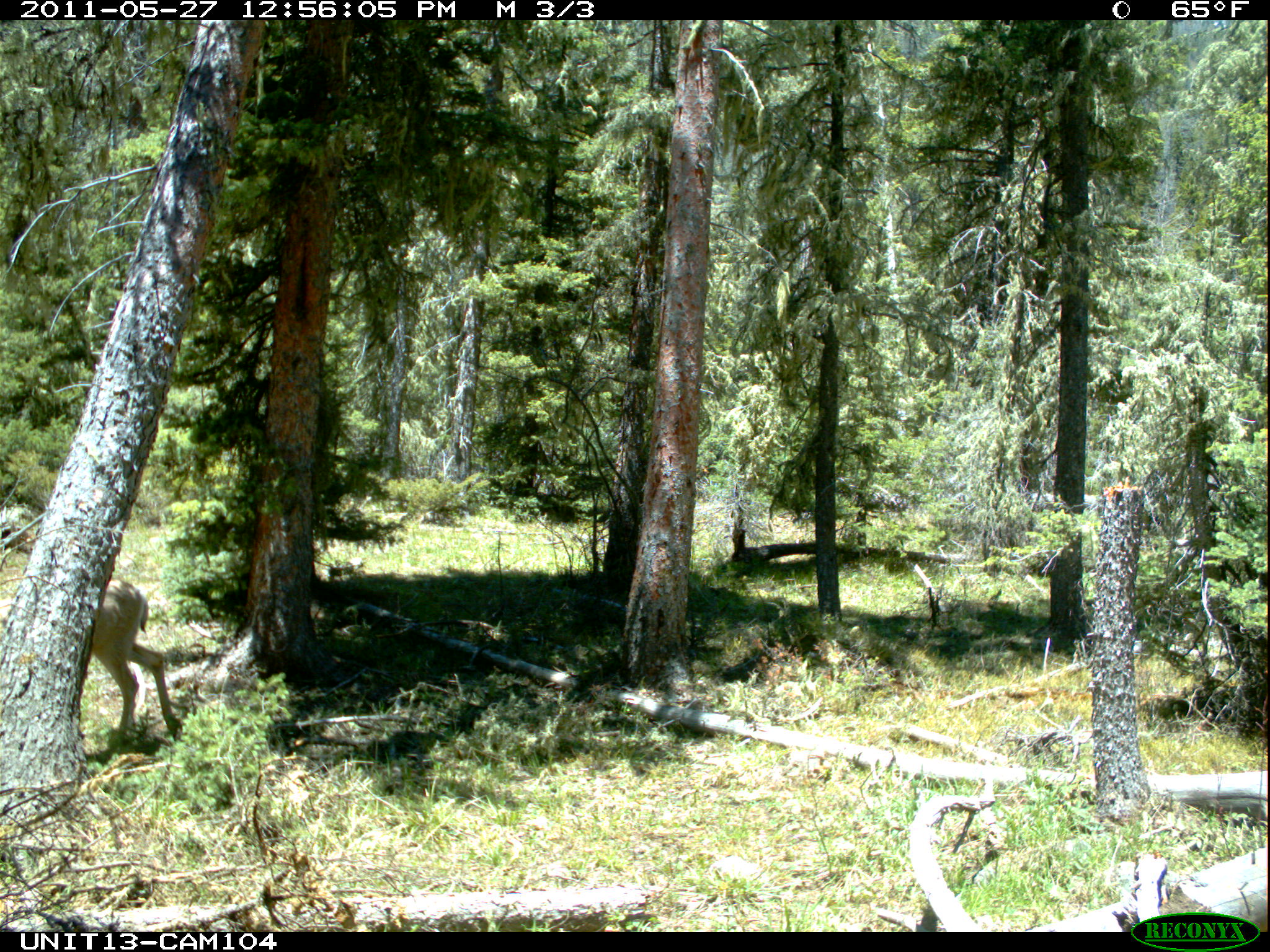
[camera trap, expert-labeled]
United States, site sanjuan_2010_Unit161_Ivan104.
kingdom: Animalia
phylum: Chordata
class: Mammalia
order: Artiodactyla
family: Cervidae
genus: Odocoileus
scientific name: Odocoileus hemionus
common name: mule deer